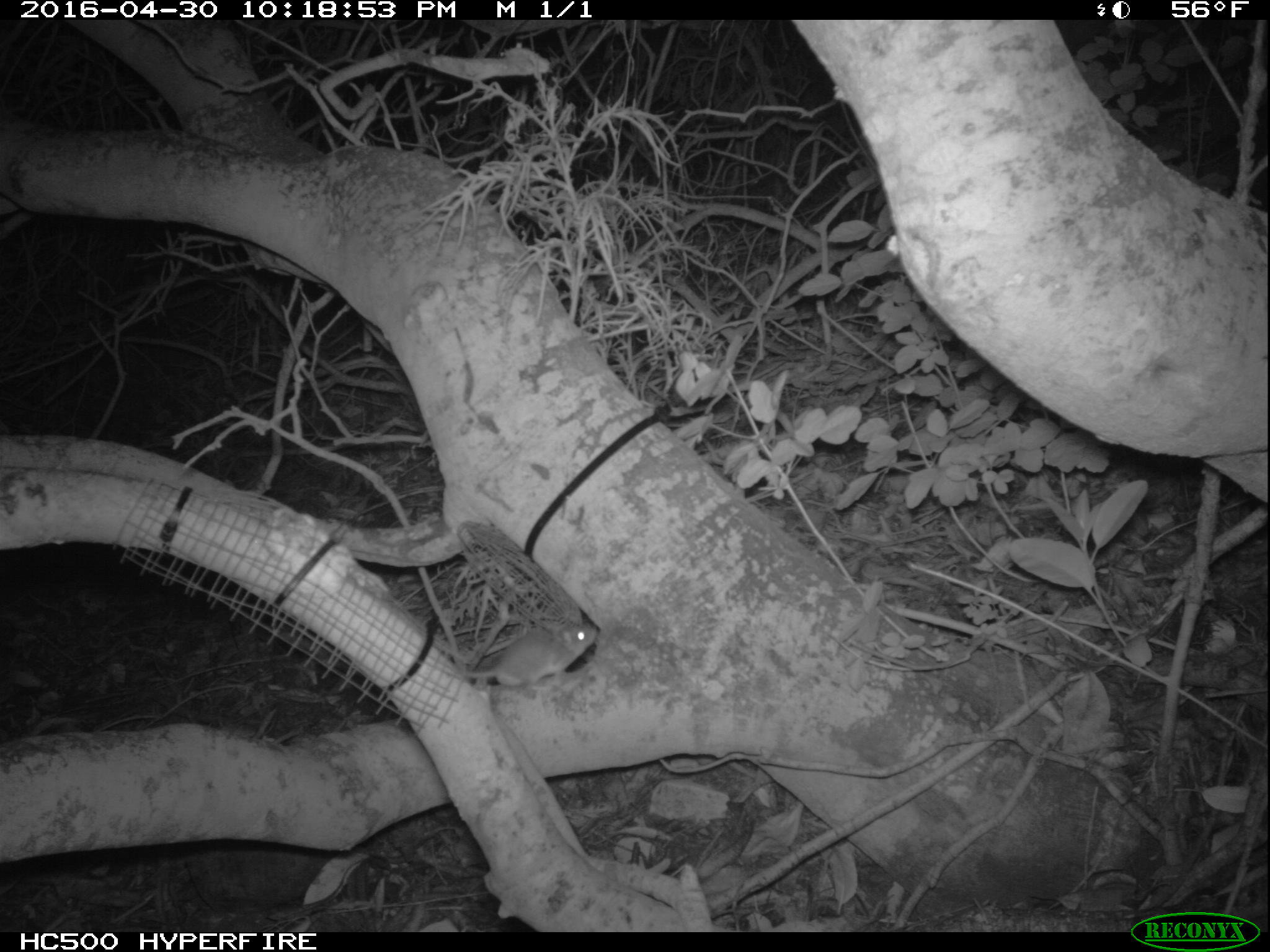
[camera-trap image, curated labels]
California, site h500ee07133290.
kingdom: Animalia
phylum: Chordata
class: Mammalia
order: Rodentia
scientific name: Rodentia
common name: rodent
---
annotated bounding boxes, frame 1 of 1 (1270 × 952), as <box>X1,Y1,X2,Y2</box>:
rodent: <box>426,624,597,688</box>